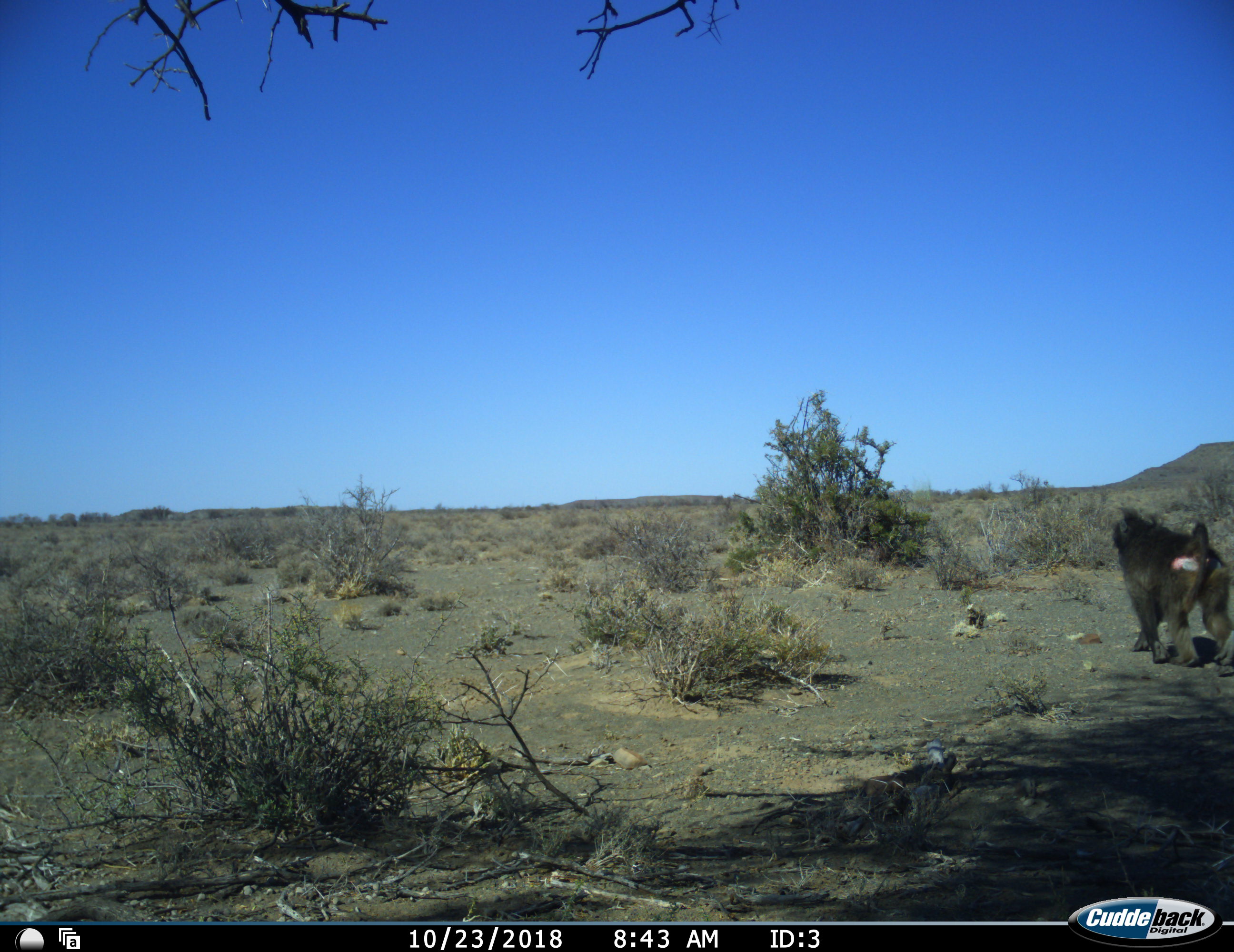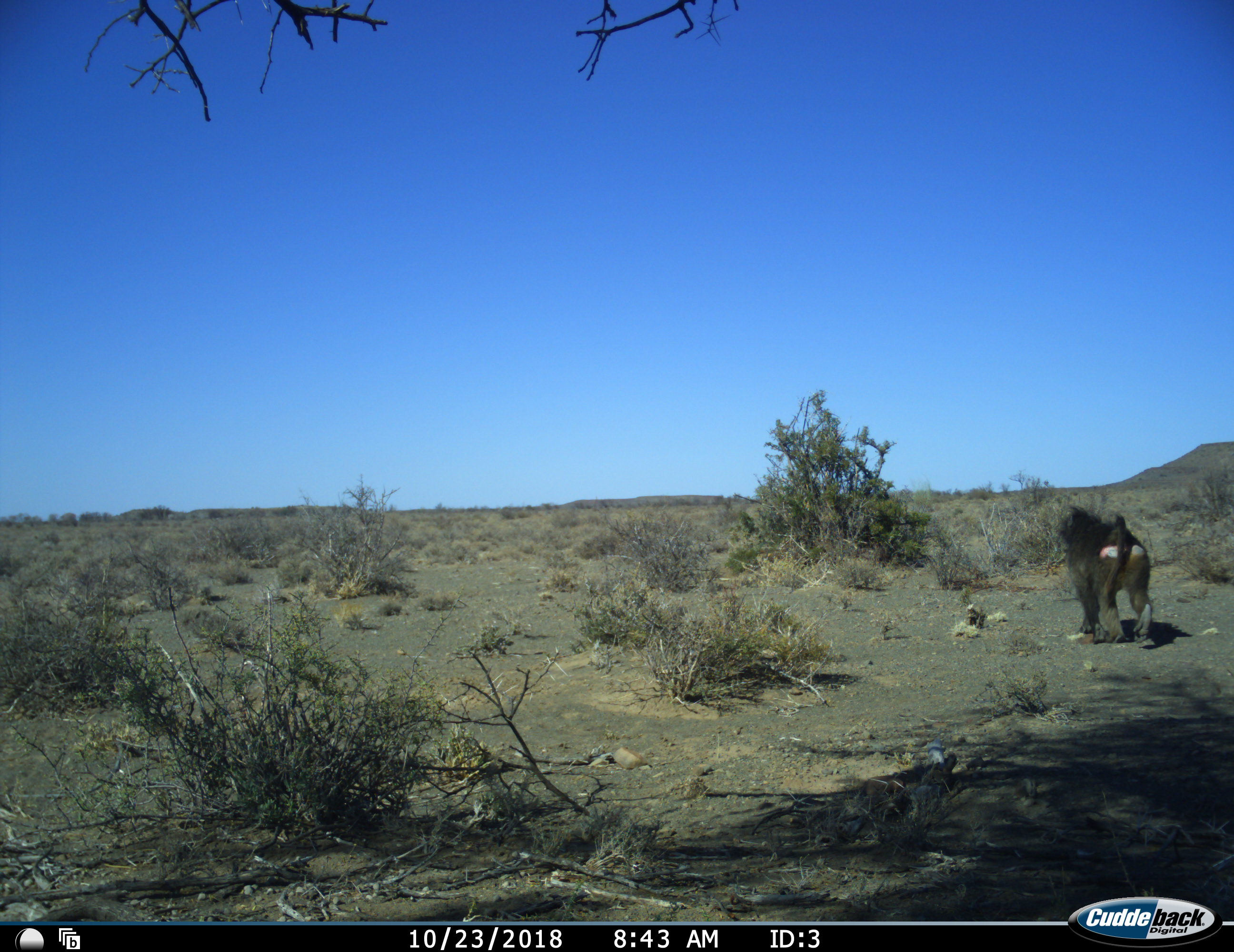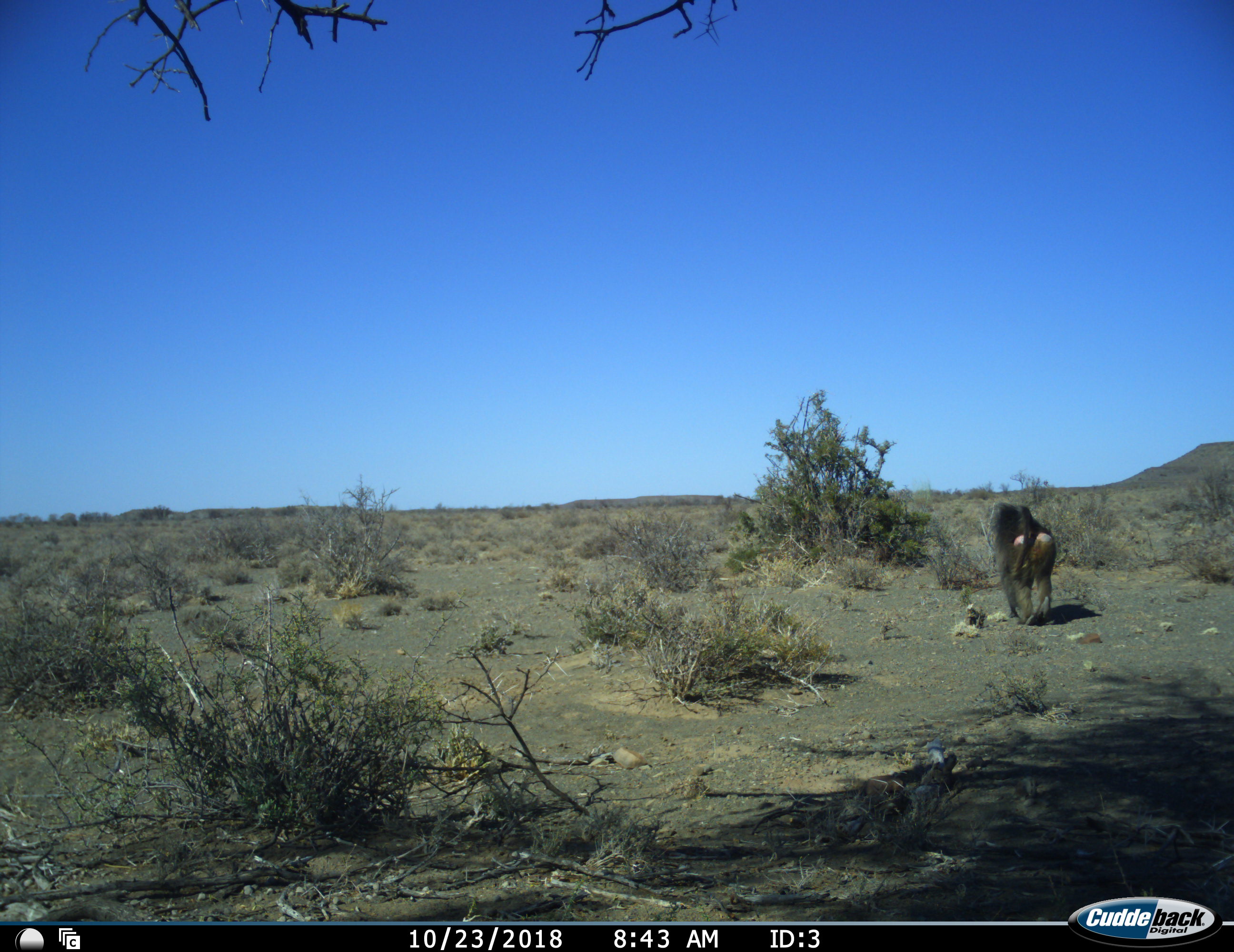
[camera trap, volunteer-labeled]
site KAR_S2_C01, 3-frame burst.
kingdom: Animalia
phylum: Chordata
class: Mammalia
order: Primates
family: Cercopithecidae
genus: Papio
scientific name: Papio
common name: baboon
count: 1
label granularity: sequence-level